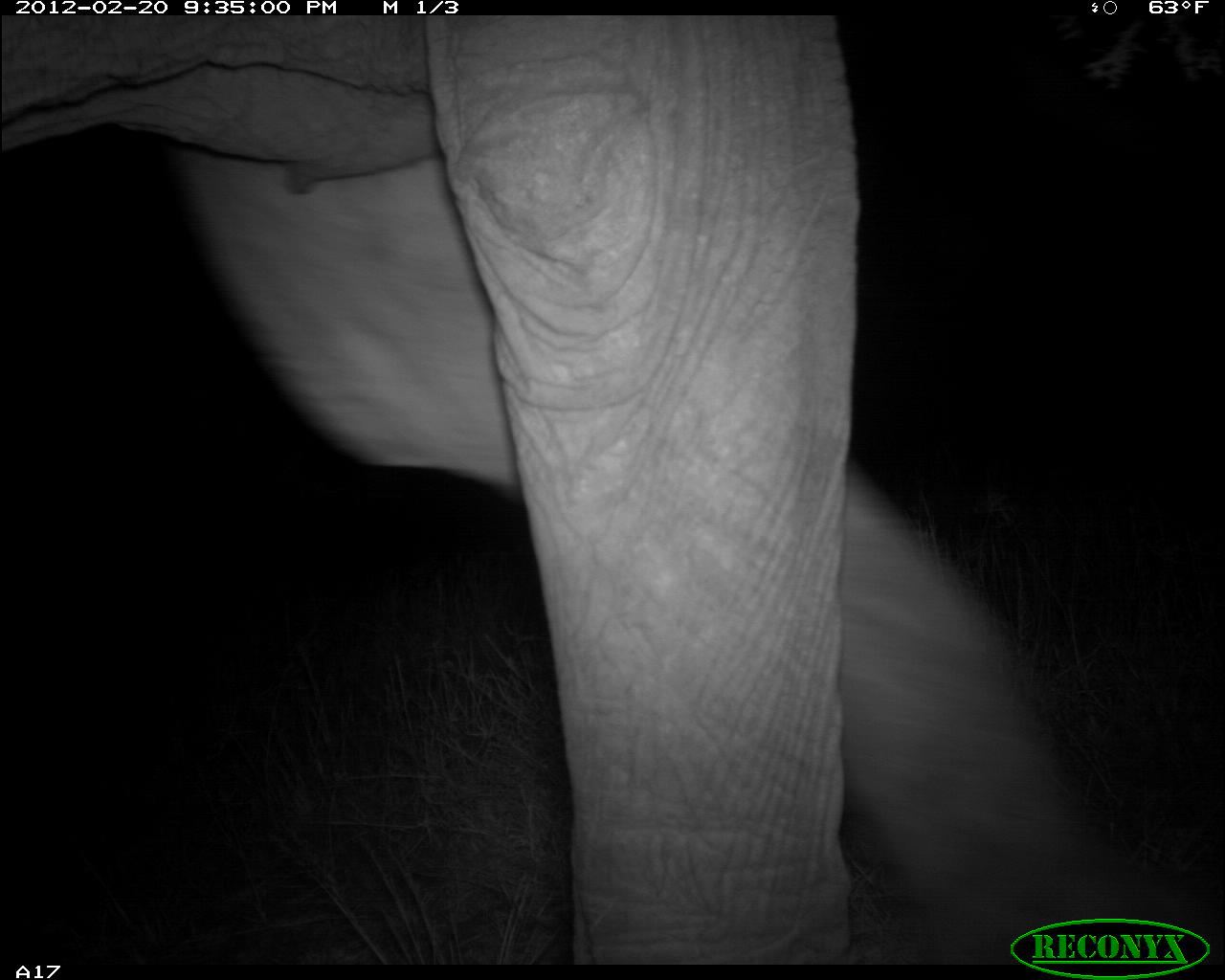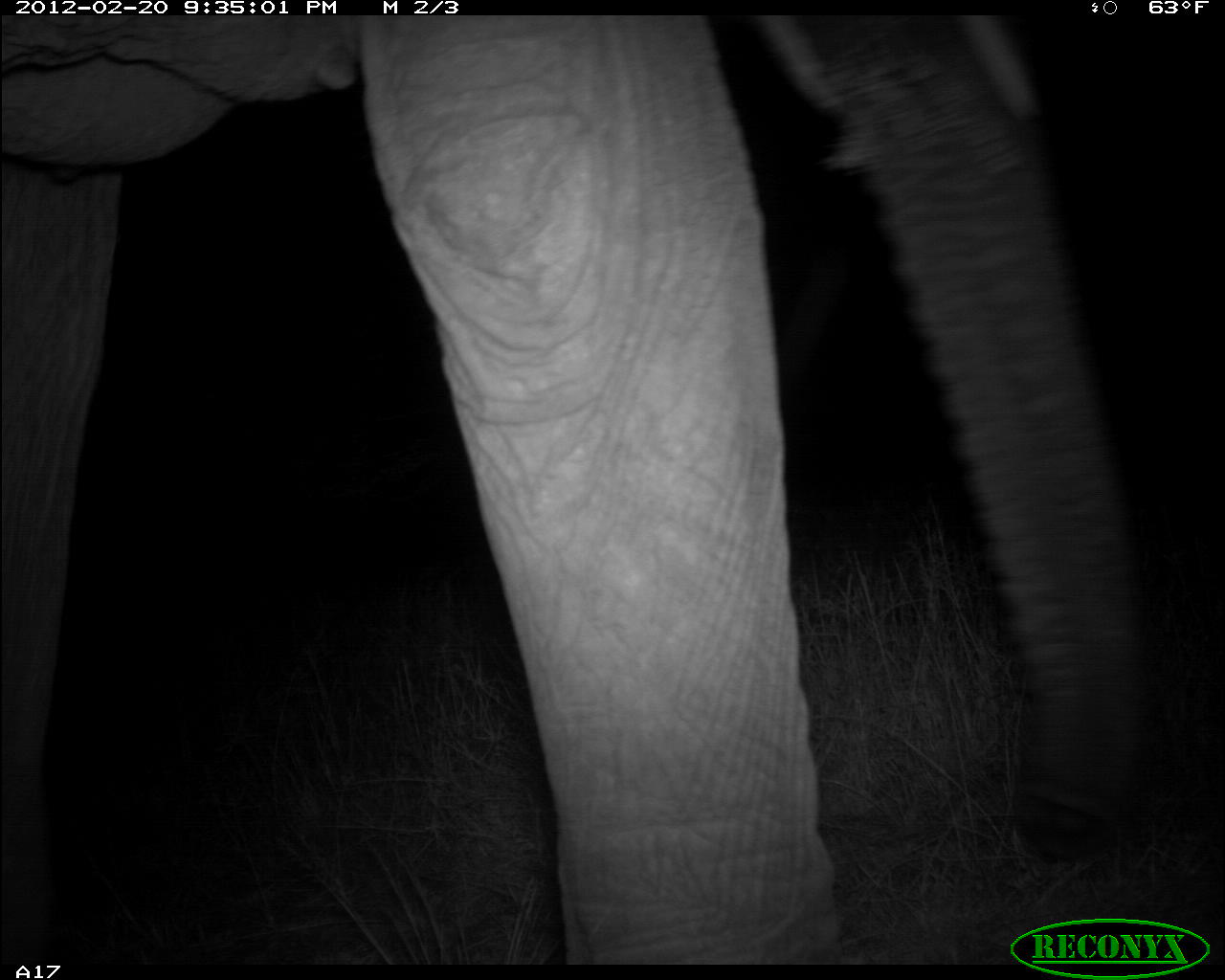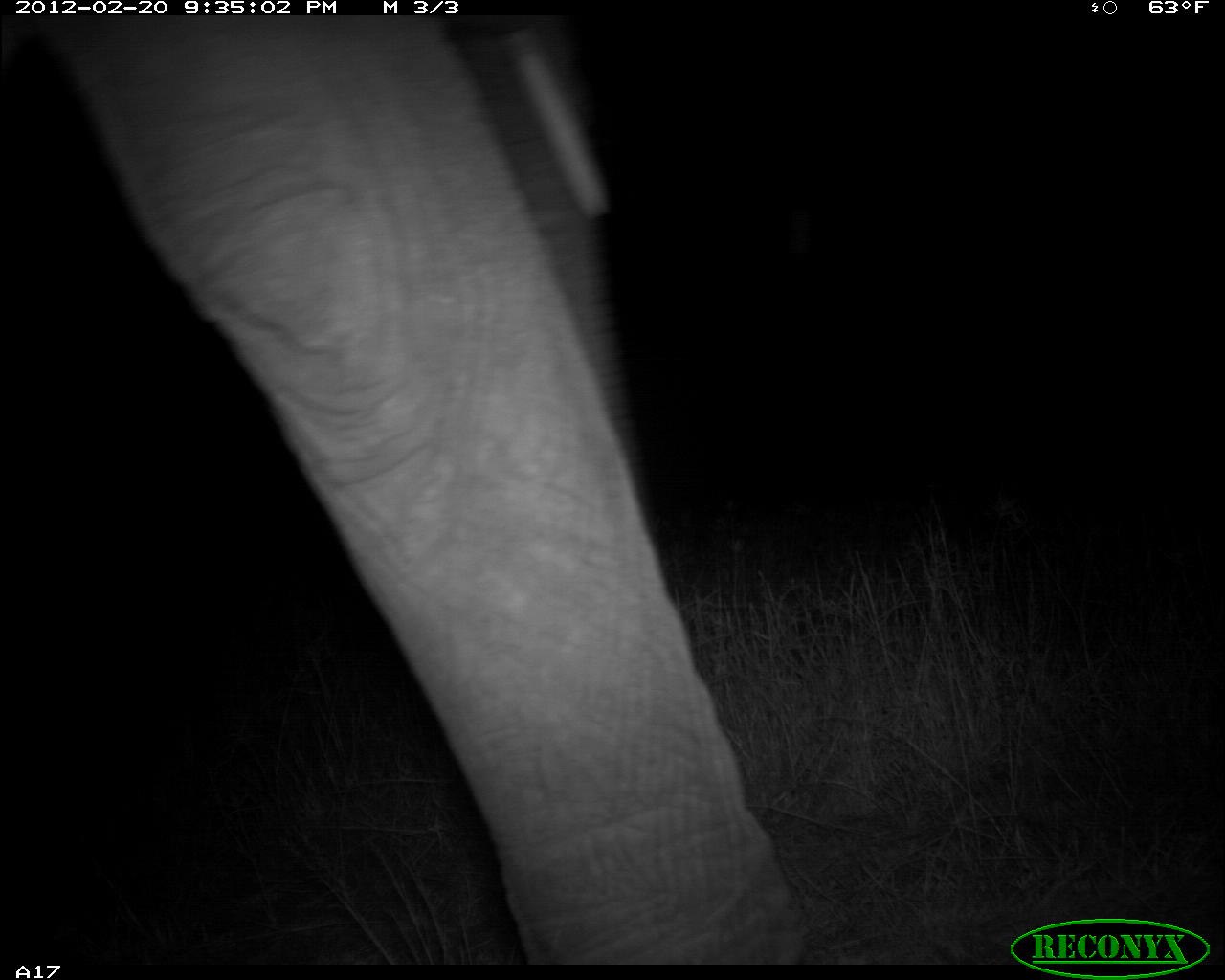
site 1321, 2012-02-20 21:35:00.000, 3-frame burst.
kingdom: Animalia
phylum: Chordata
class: Mammalia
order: Proboscidea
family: Elephantidae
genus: Loxodonta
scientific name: Loxodonta africana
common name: african bush elephant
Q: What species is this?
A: Loxodonta africana (african bush elephant).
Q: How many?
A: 1.